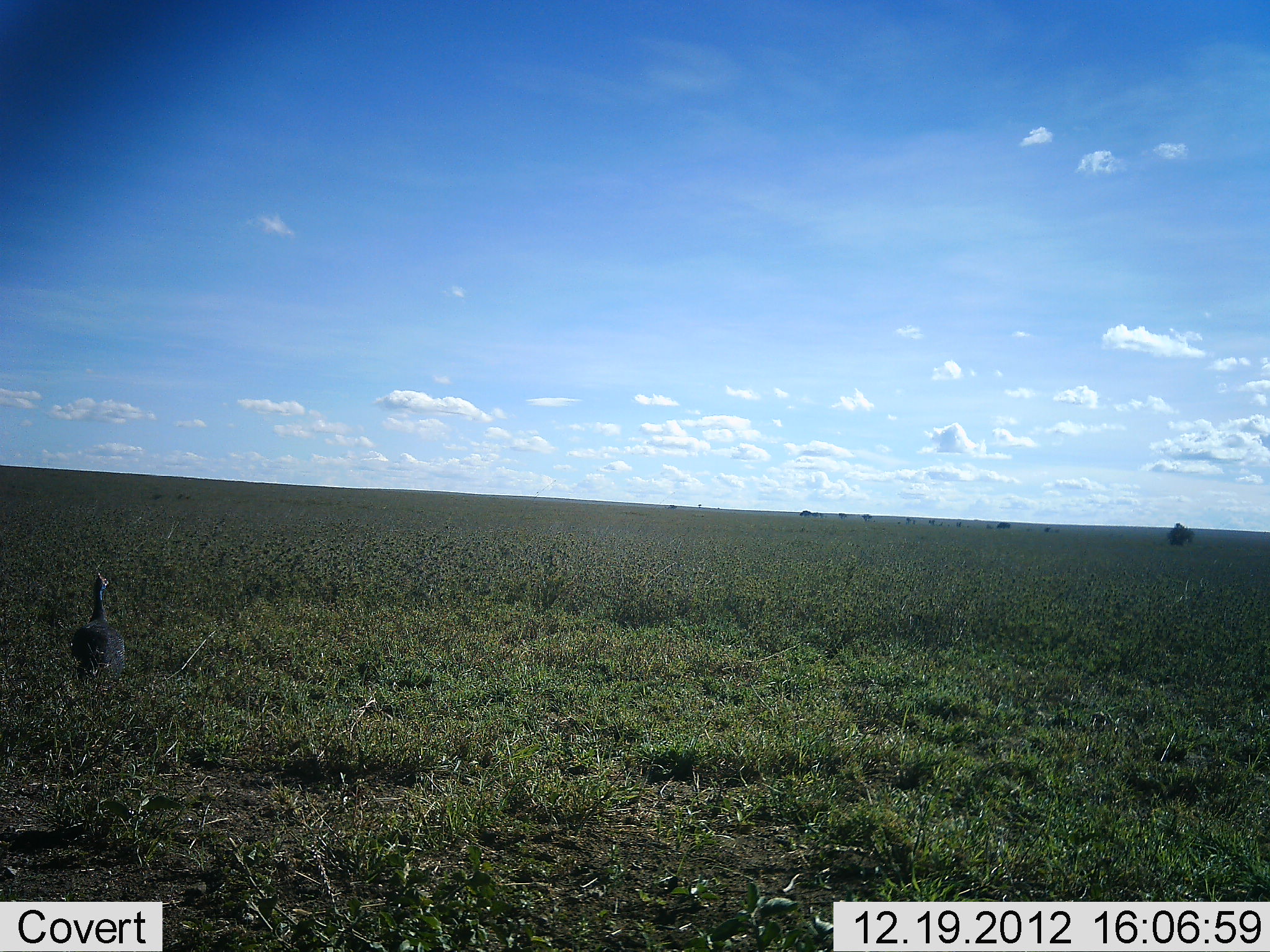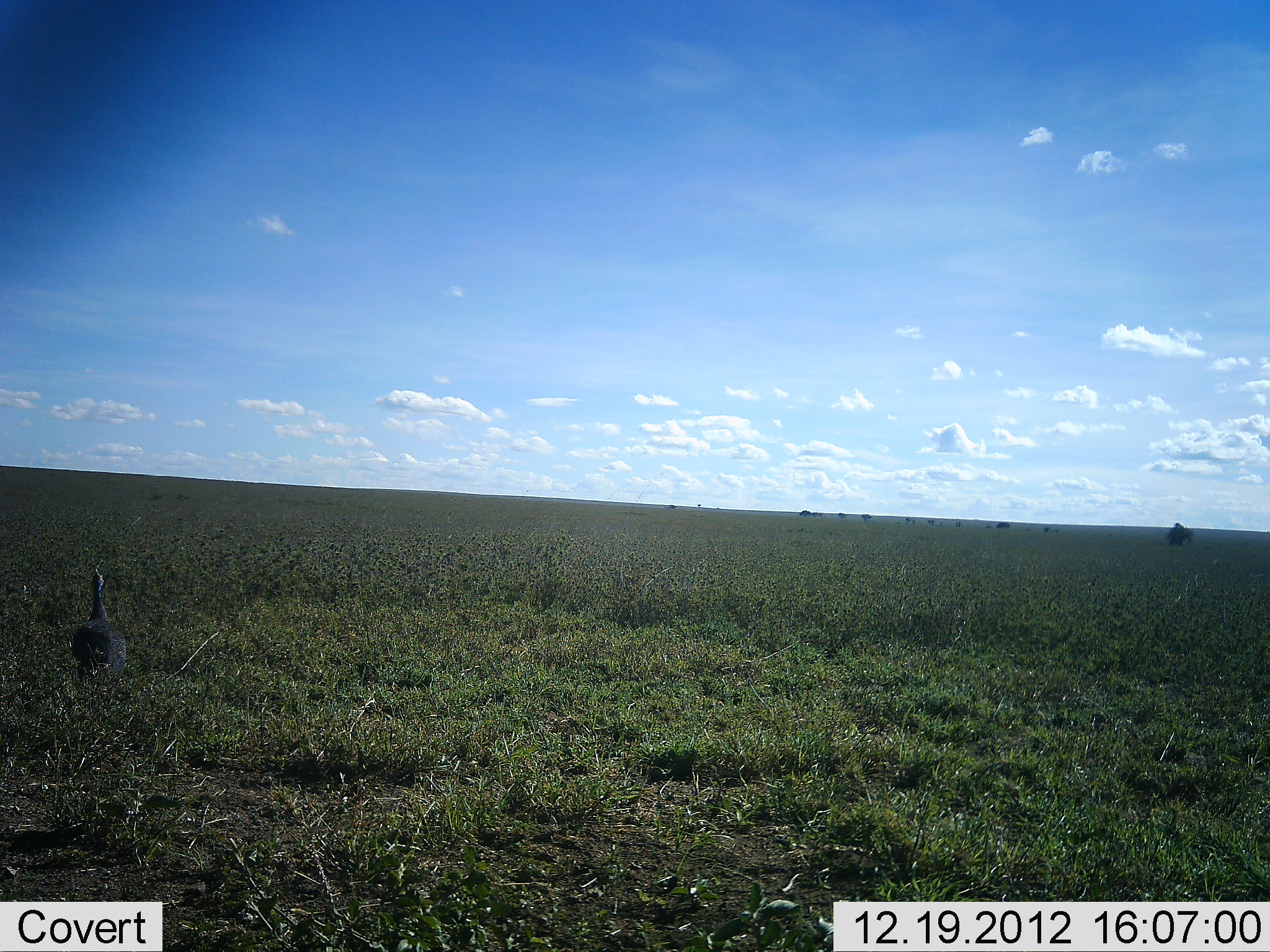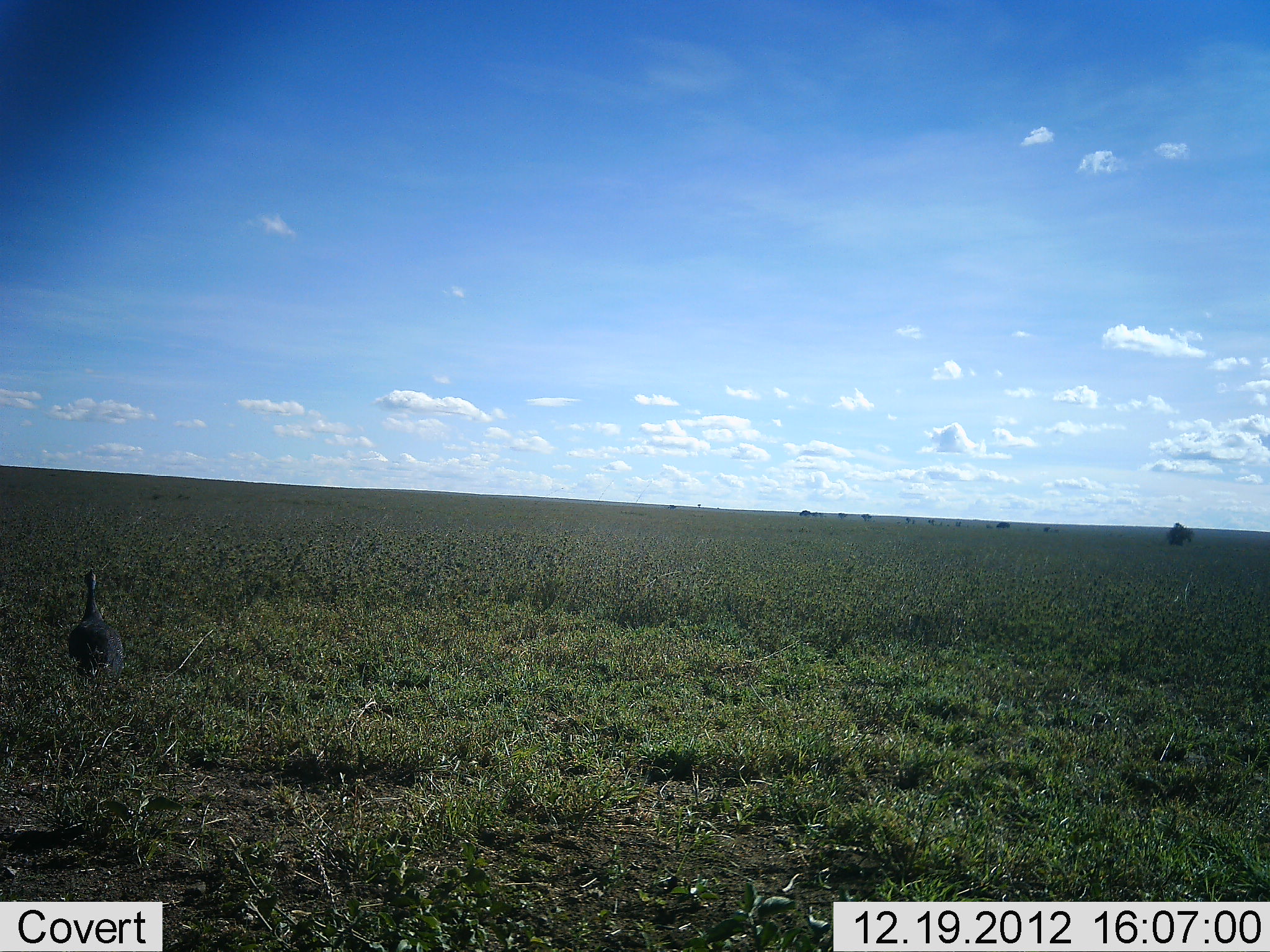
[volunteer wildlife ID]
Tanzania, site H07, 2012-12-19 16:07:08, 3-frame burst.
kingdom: Animalia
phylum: Chordata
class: Aves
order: Galliformes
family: Numididae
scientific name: Numididae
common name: guinea fowl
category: guineafowl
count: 1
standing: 95%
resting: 0%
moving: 5%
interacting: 0%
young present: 0%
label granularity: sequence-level